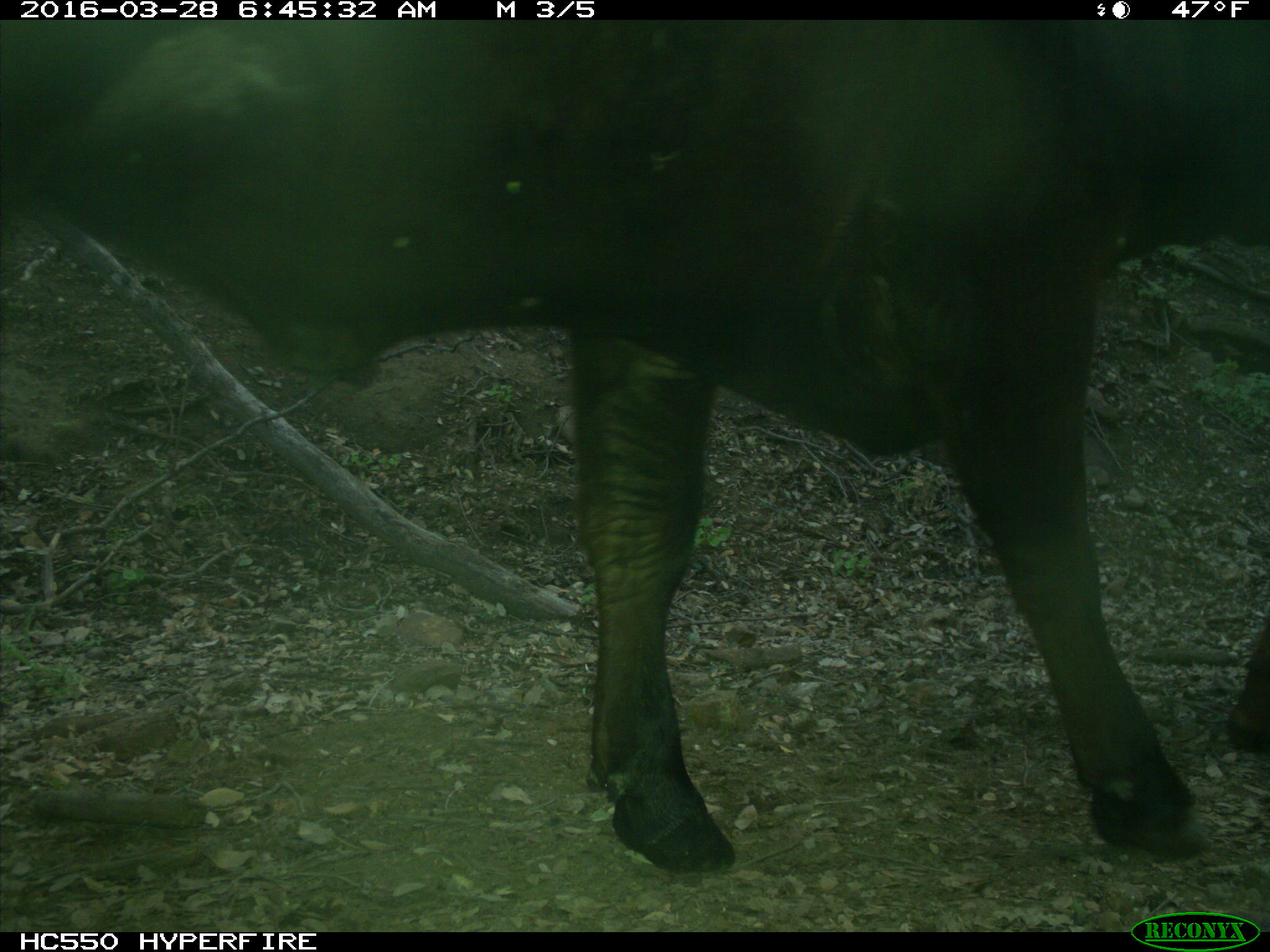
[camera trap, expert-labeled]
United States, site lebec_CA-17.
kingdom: Animalia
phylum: Chordata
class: Mammalia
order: Artiodactyla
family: Bovidae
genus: Bos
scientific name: Bos taurus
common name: domestic cow